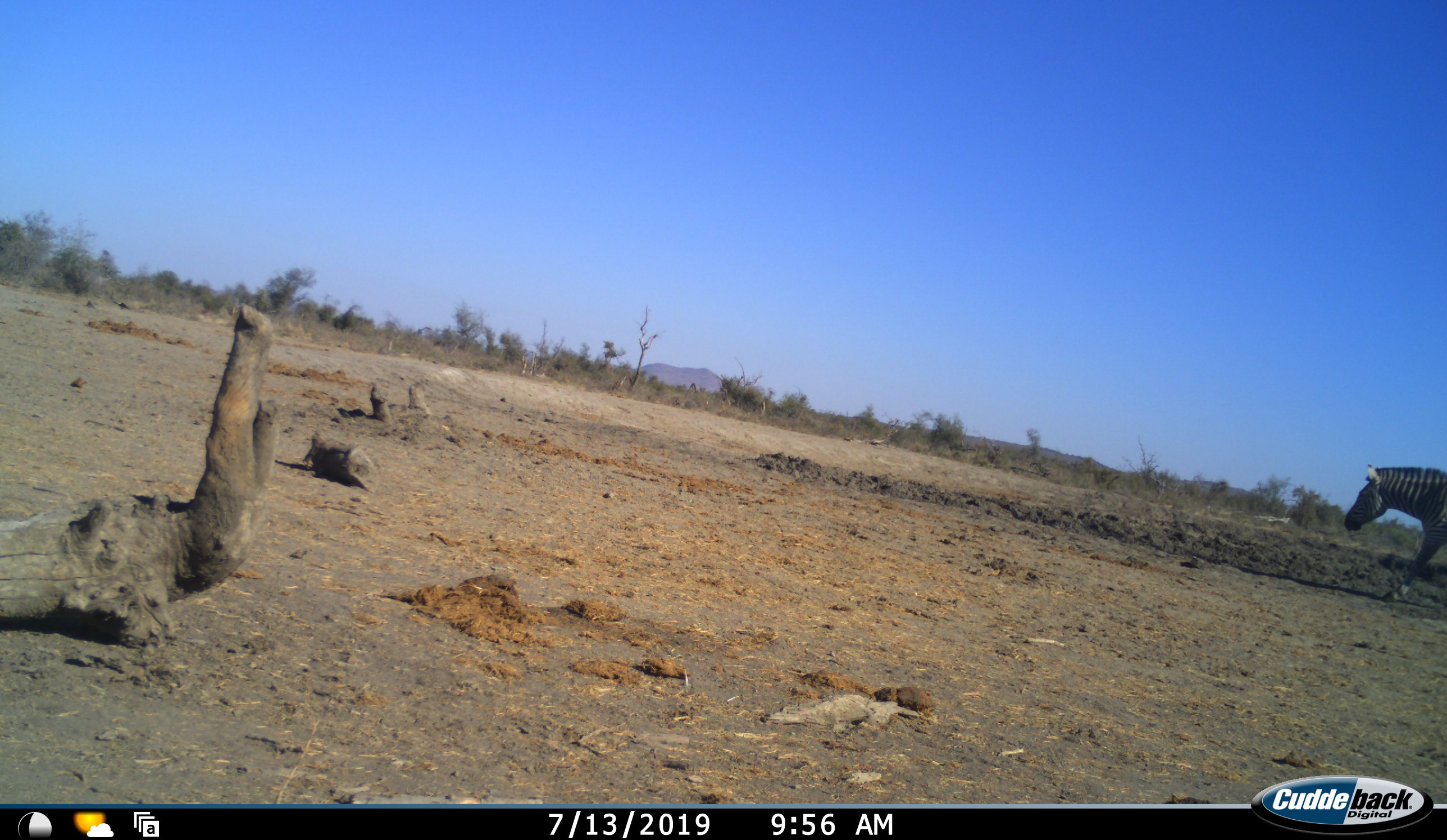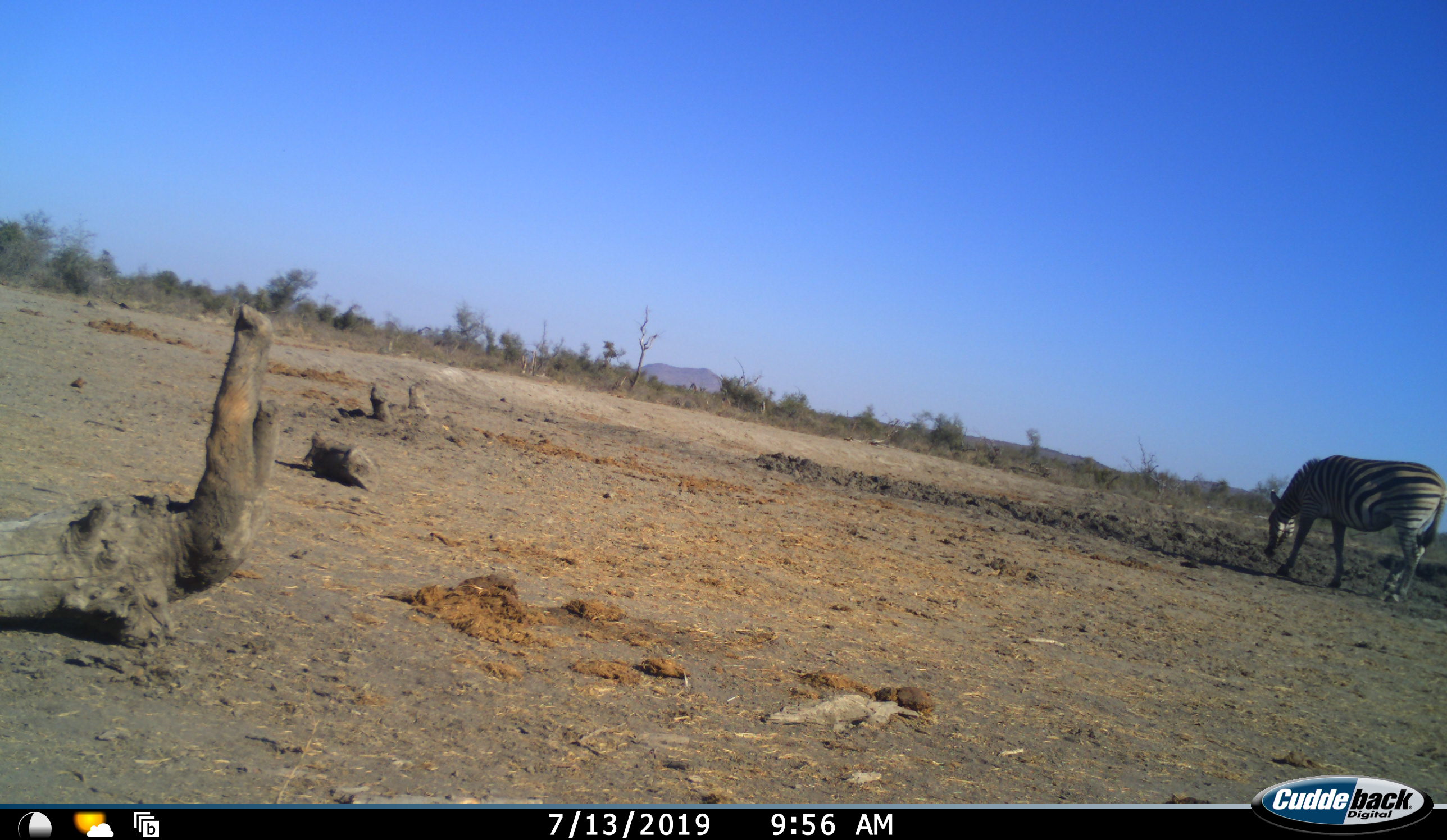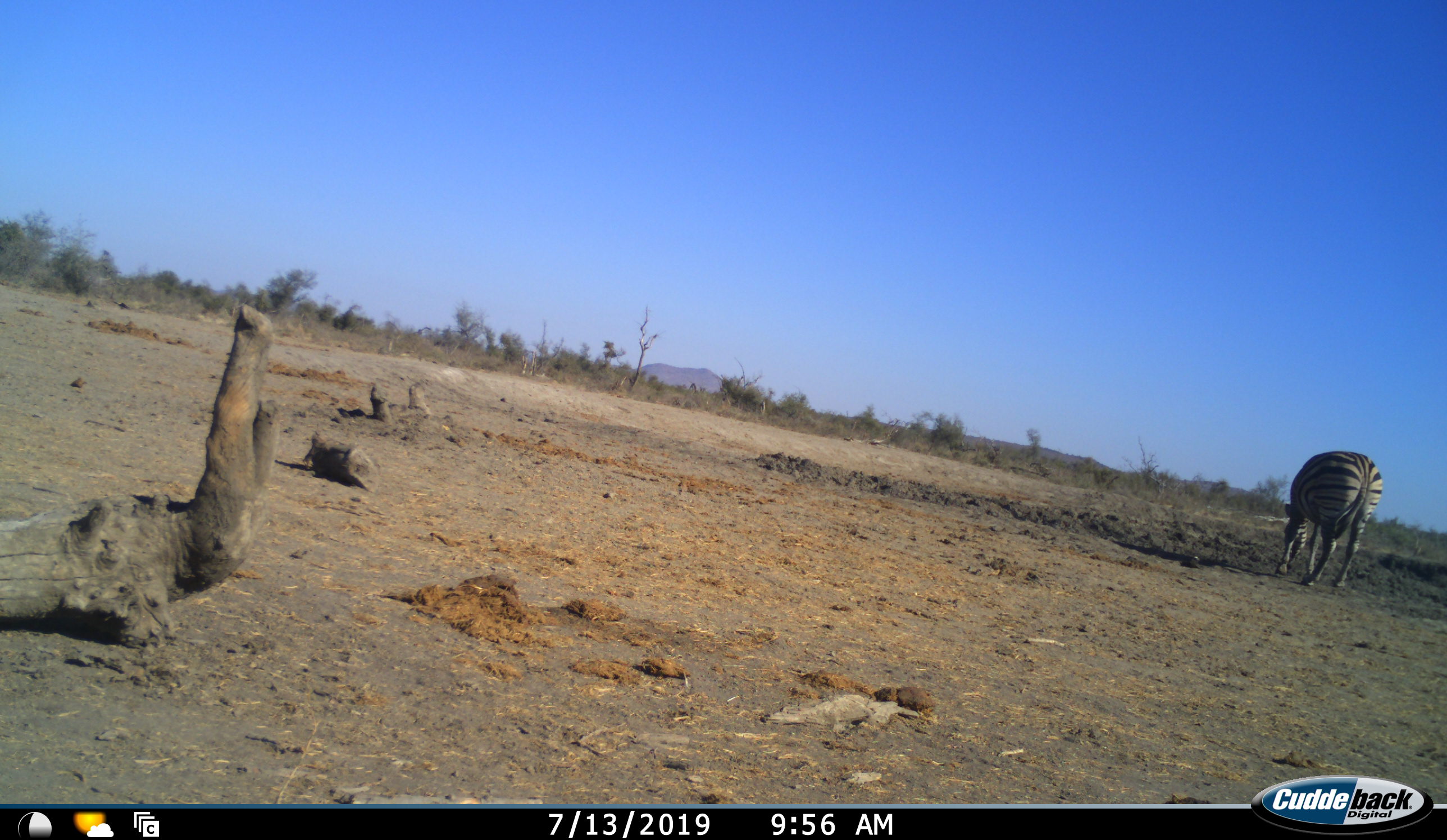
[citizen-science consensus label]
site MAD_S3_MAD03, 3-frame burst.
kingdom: Animalia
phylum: Chordata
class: Mammalia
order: Perissodactyla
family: Equidae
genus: Equus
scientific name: Equus quagga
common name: plains zebra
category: zebraplains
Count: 1.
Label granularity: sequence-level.